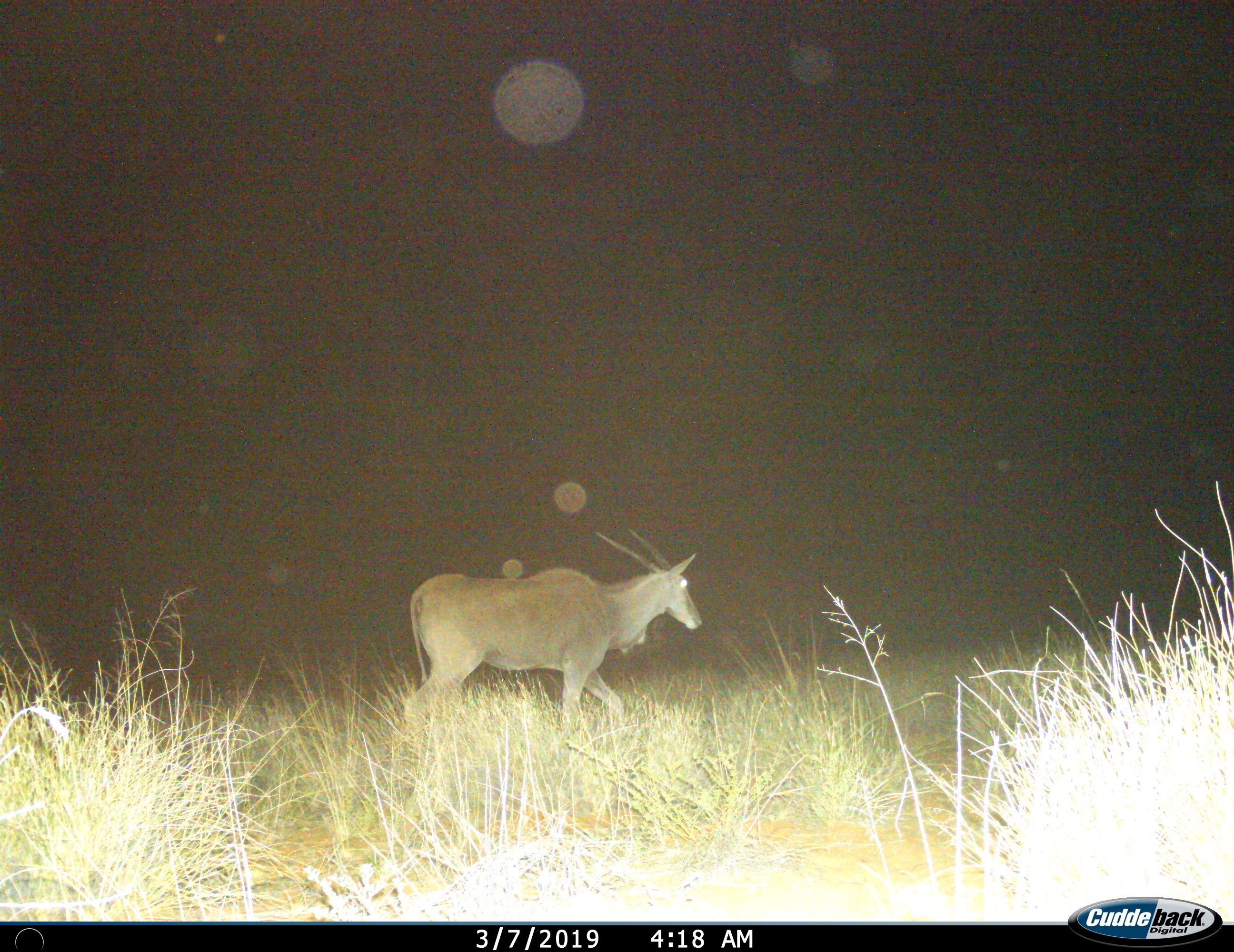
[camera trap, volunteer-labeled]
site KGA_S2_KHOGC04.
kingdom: Animalia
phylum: Chordata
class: Mammalia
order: Artiodactyla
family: Bovidae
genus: Tragelaphus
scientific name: Tragelaphus oryx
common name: eland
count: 1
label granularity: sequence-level